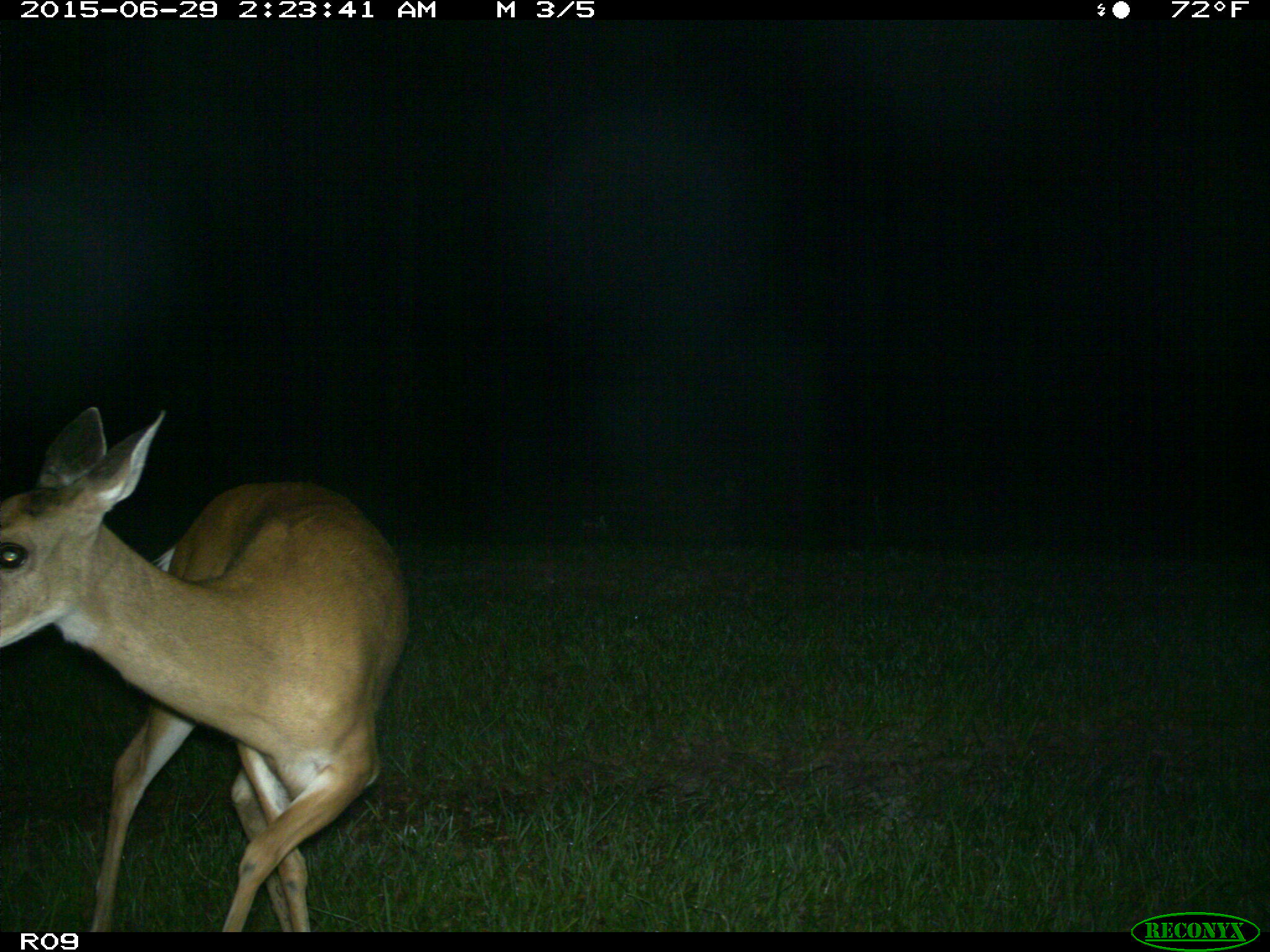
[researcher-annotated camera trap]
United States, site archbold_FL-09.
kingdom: Animalia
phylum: Chordata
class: Mammalia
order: Artiodactyla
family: Cervidae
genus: Odocoileus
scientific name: Odocoileus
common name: deer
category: unidentified deer